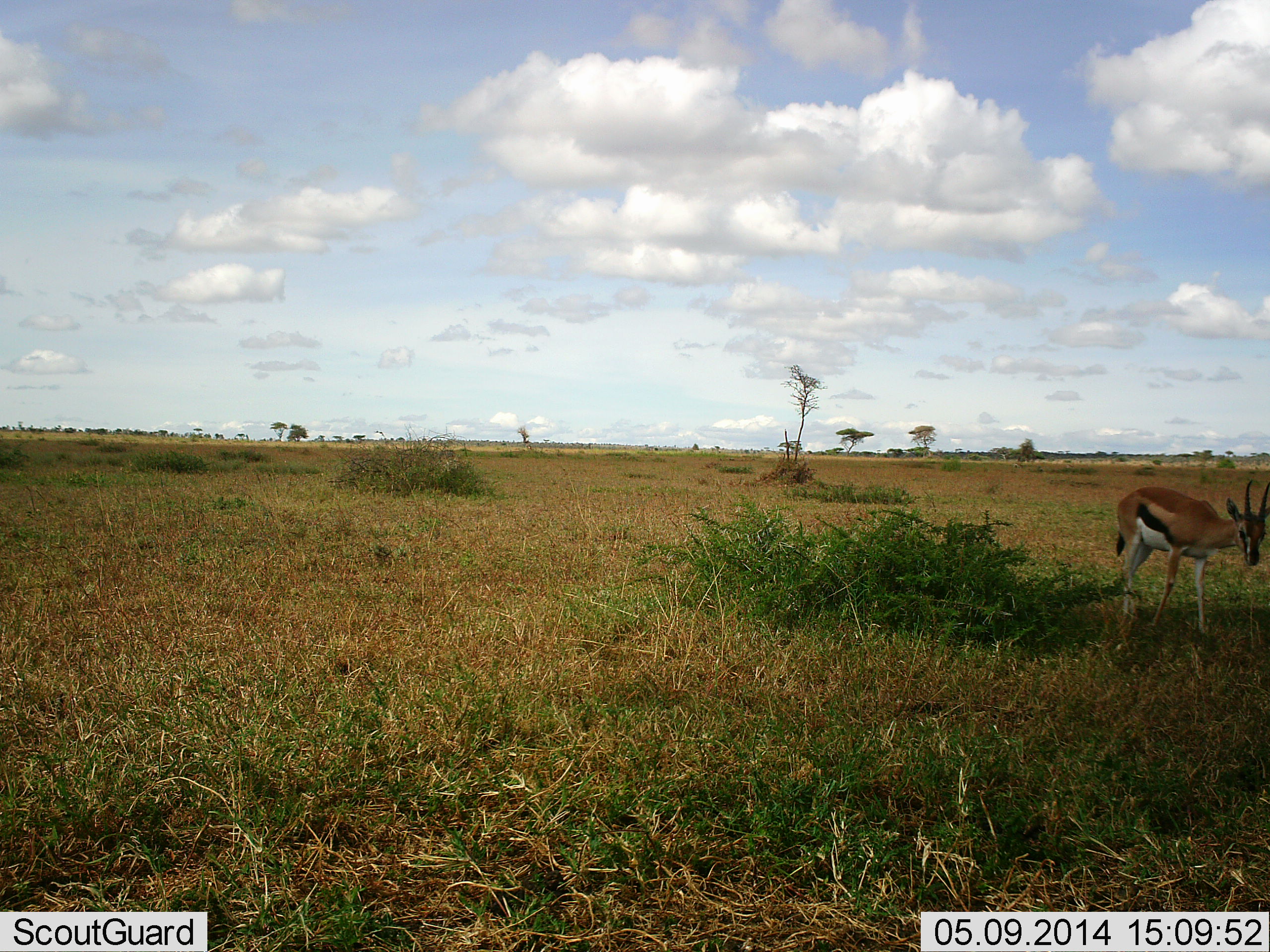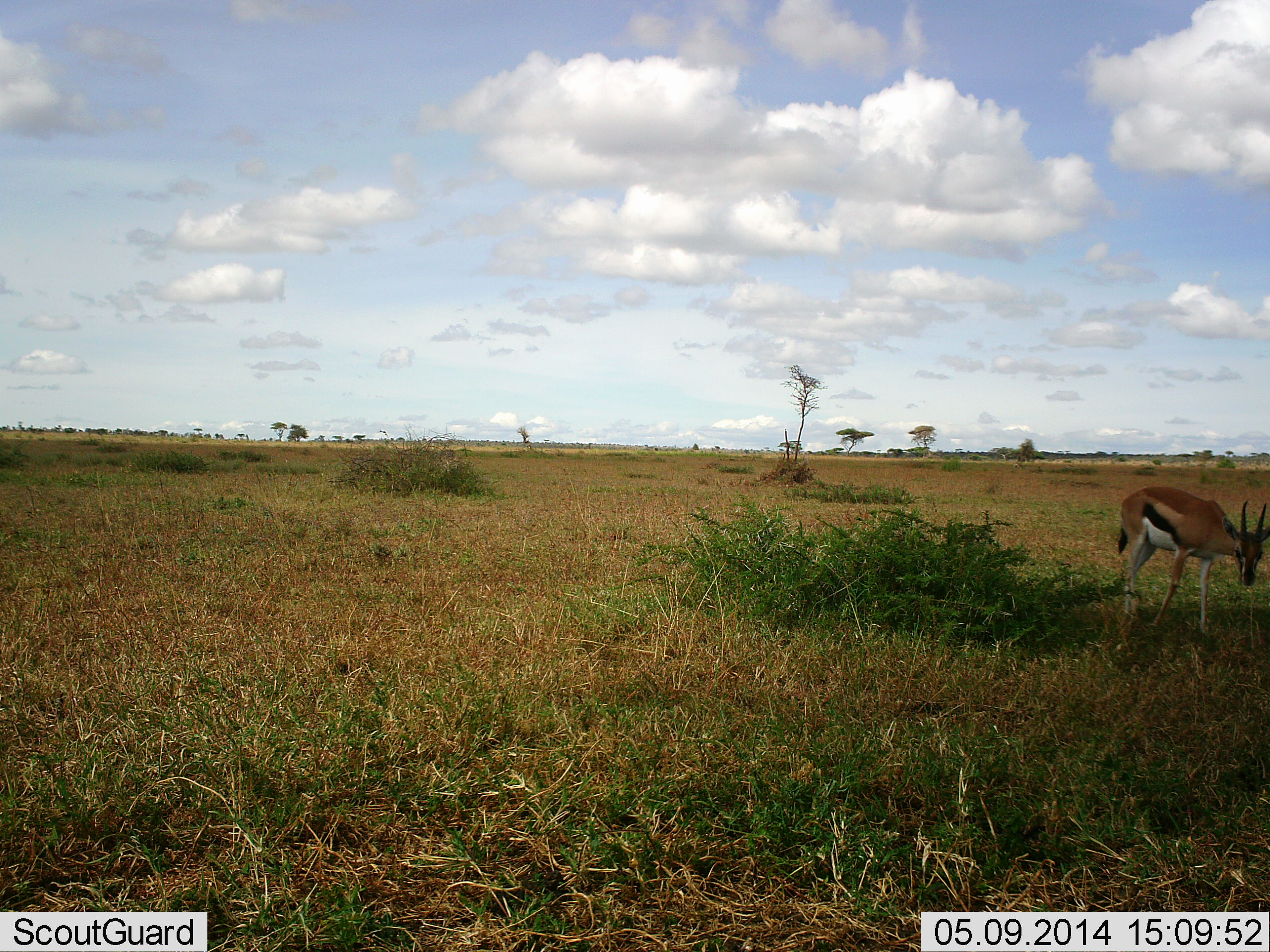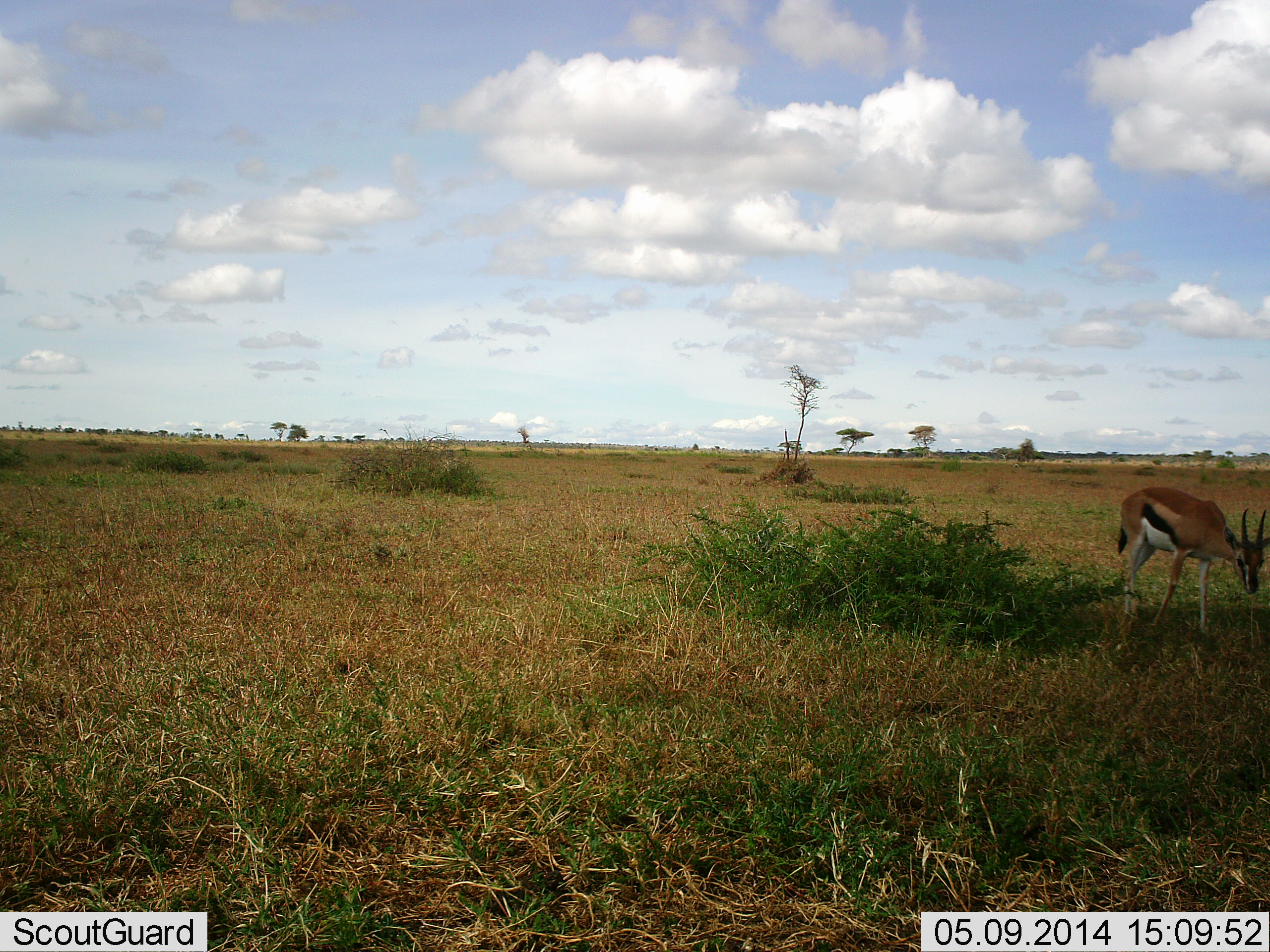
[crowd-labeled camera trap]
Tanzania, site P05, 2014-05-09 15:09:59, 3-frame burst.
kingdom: Animalia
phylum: Chordata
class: Mammalia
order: Artiodactyla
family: Bovidae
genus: Eudorcas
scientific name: Eudorcas thomsonii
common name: thomson's gazelle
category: gazellethomsons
Gazellethomsons (thomson's gazelle) (Eudorcas thomsonii), count 1. Behavior (volunteer vote fractions): standing 70%, resting 0%, moving 0%, interacting 0%. Young present (vote fraction): 0%. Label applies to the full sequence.